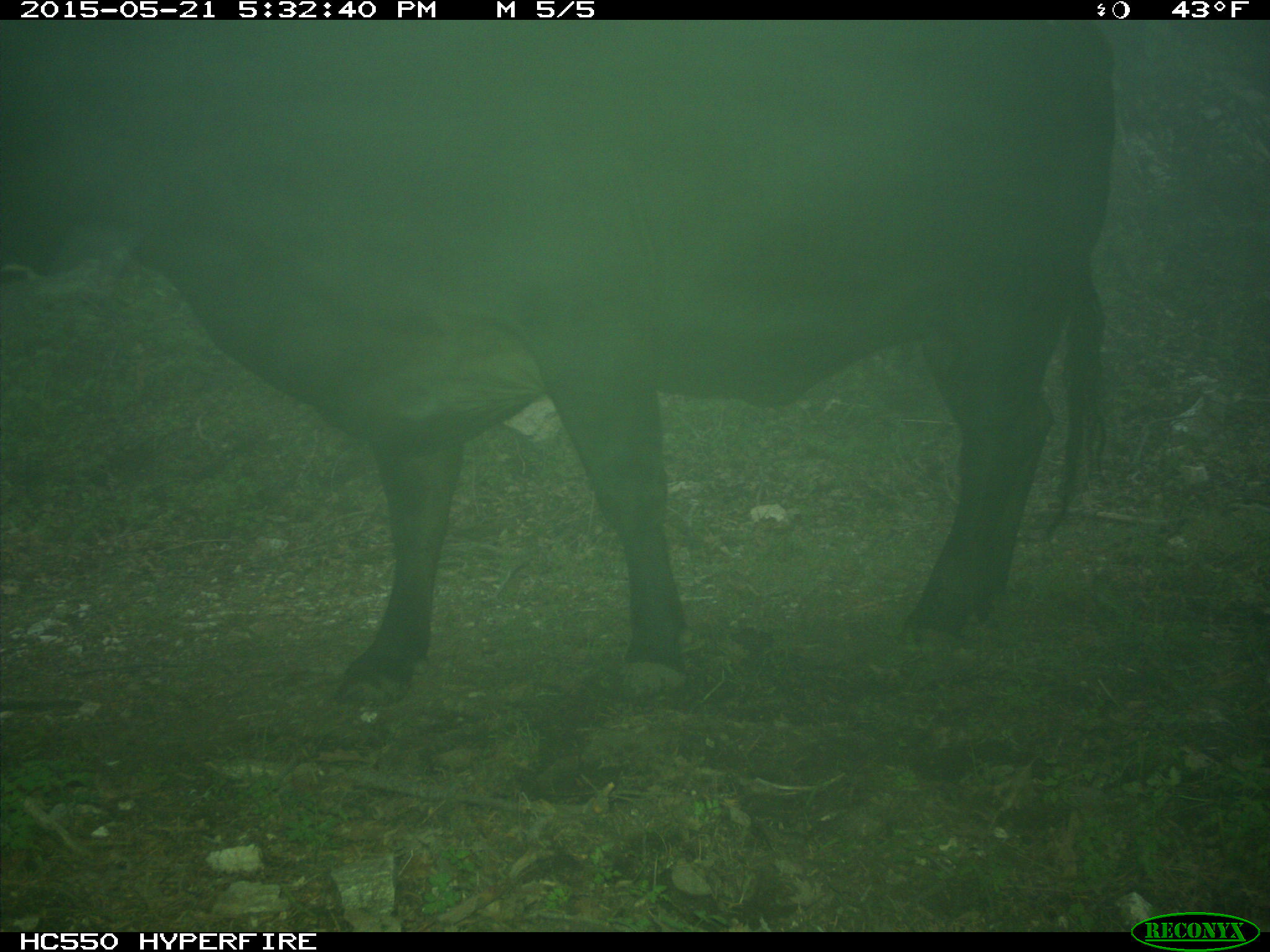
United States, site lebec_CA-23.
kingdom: Animalia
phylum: Chordata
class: Mammalia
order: Artiodactyla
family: Bovidae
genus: Bos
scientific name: Bos taurus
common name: domestic cow